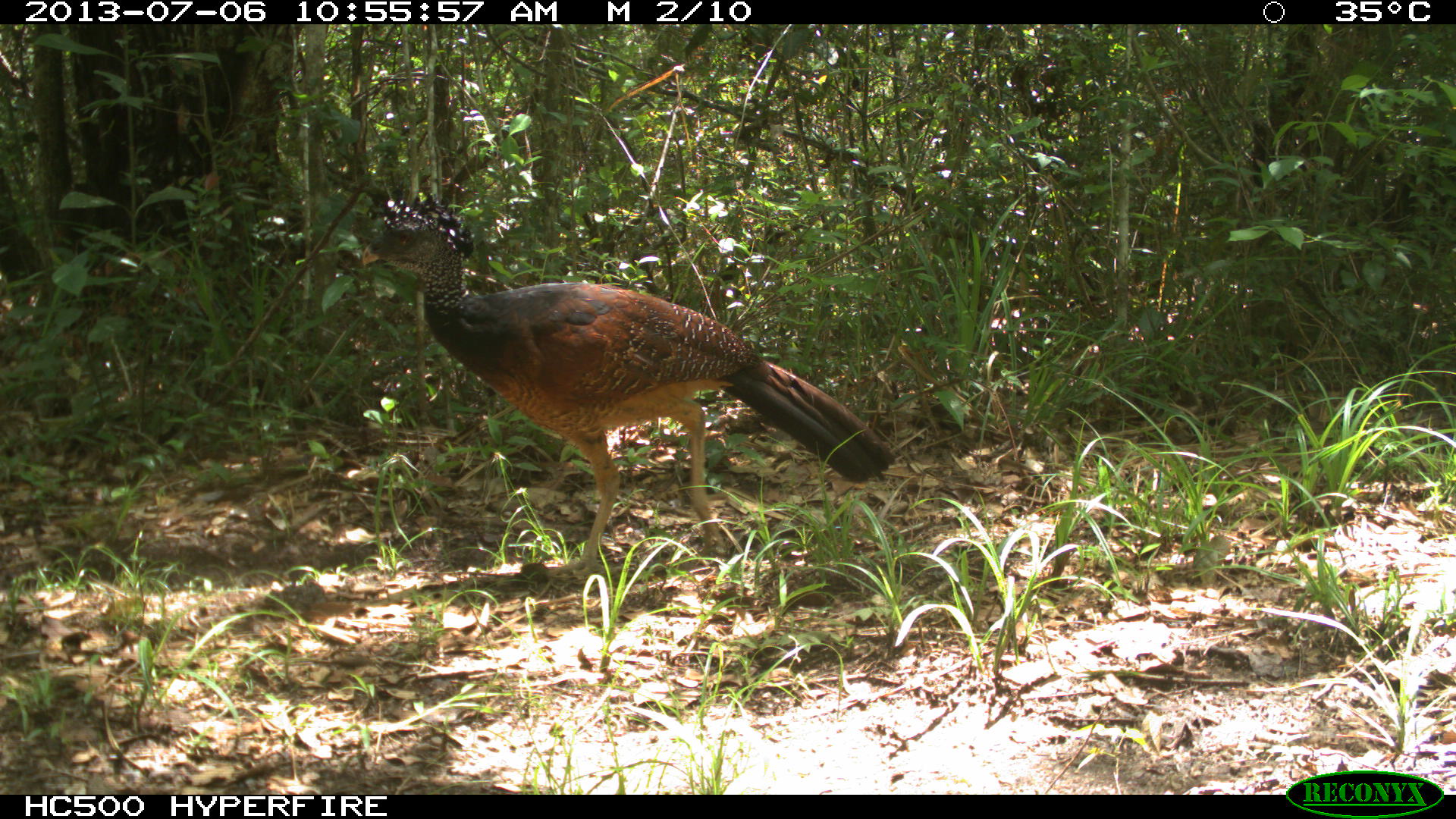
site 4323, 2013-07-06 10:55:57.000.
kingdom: Animalia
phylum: Chordata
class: Aves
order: Galliformes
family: Cracidae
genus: Crax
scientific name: Crax rubra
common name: great curassow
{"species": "Crax rubra (great curassow)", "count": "1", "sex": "female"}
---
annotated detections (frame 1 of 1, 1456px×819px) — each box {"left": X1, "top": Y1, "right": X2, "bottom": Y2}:
crax rubra: {"left": 361, "top": 191, "right": 896, "bottom": 578}